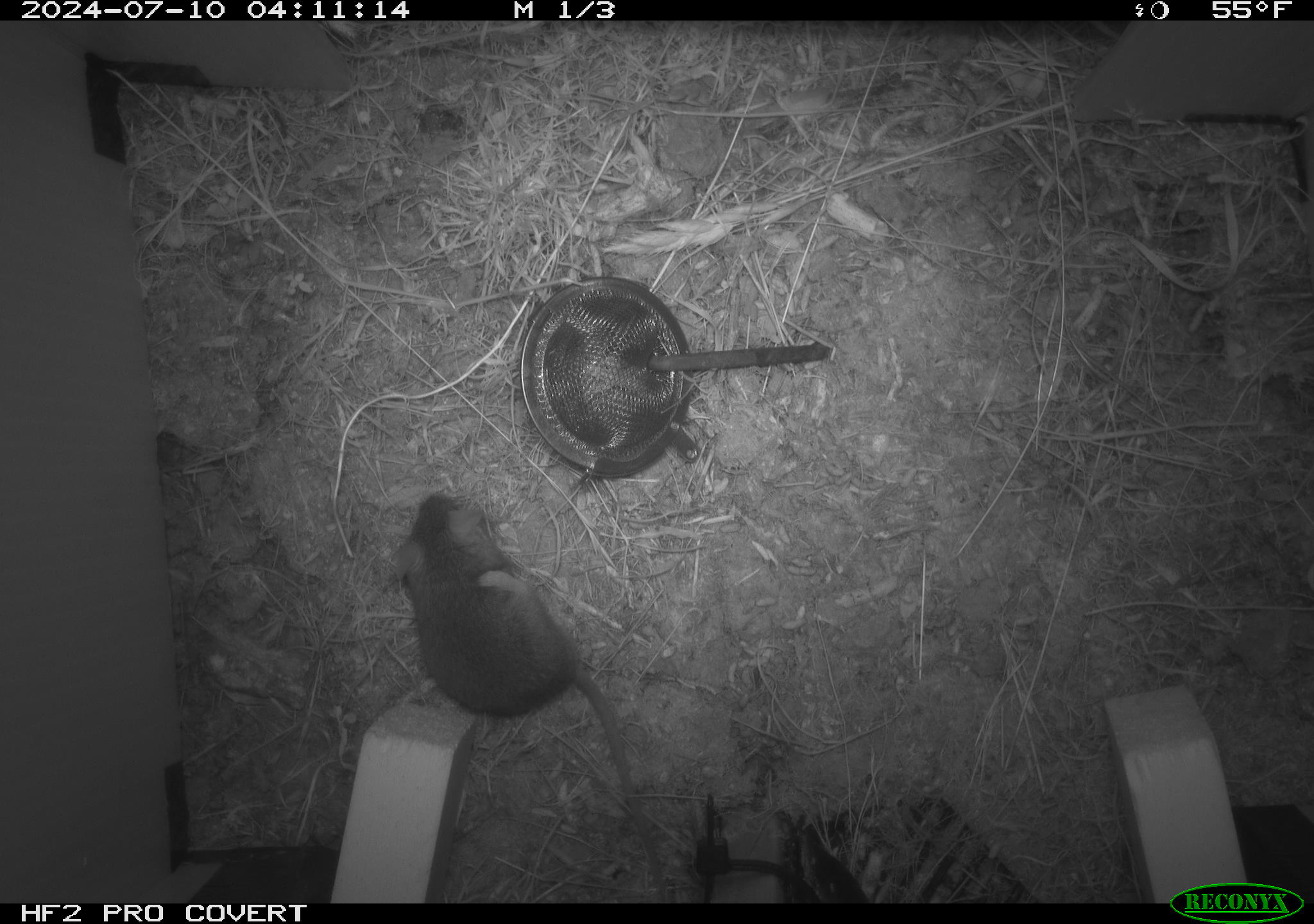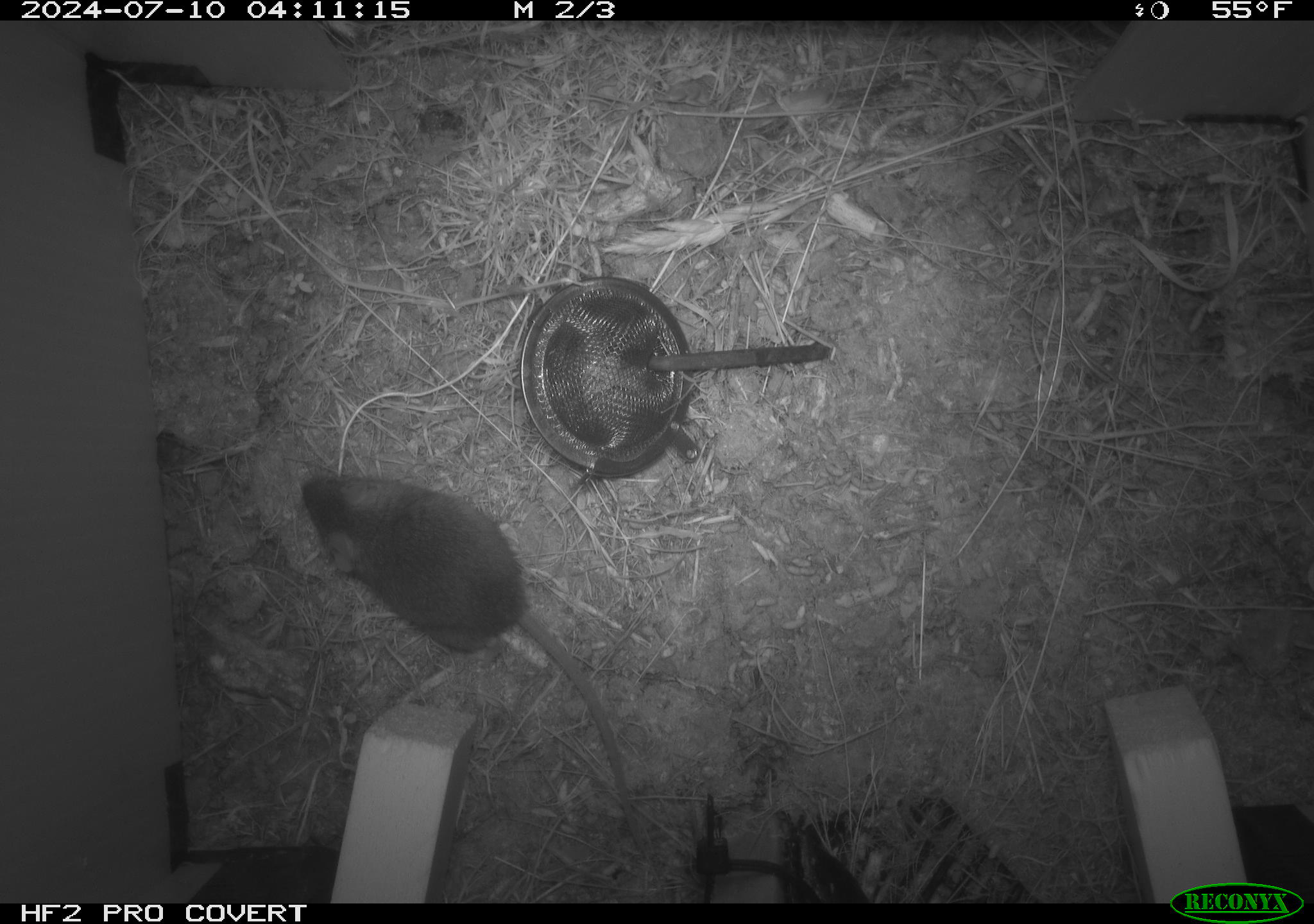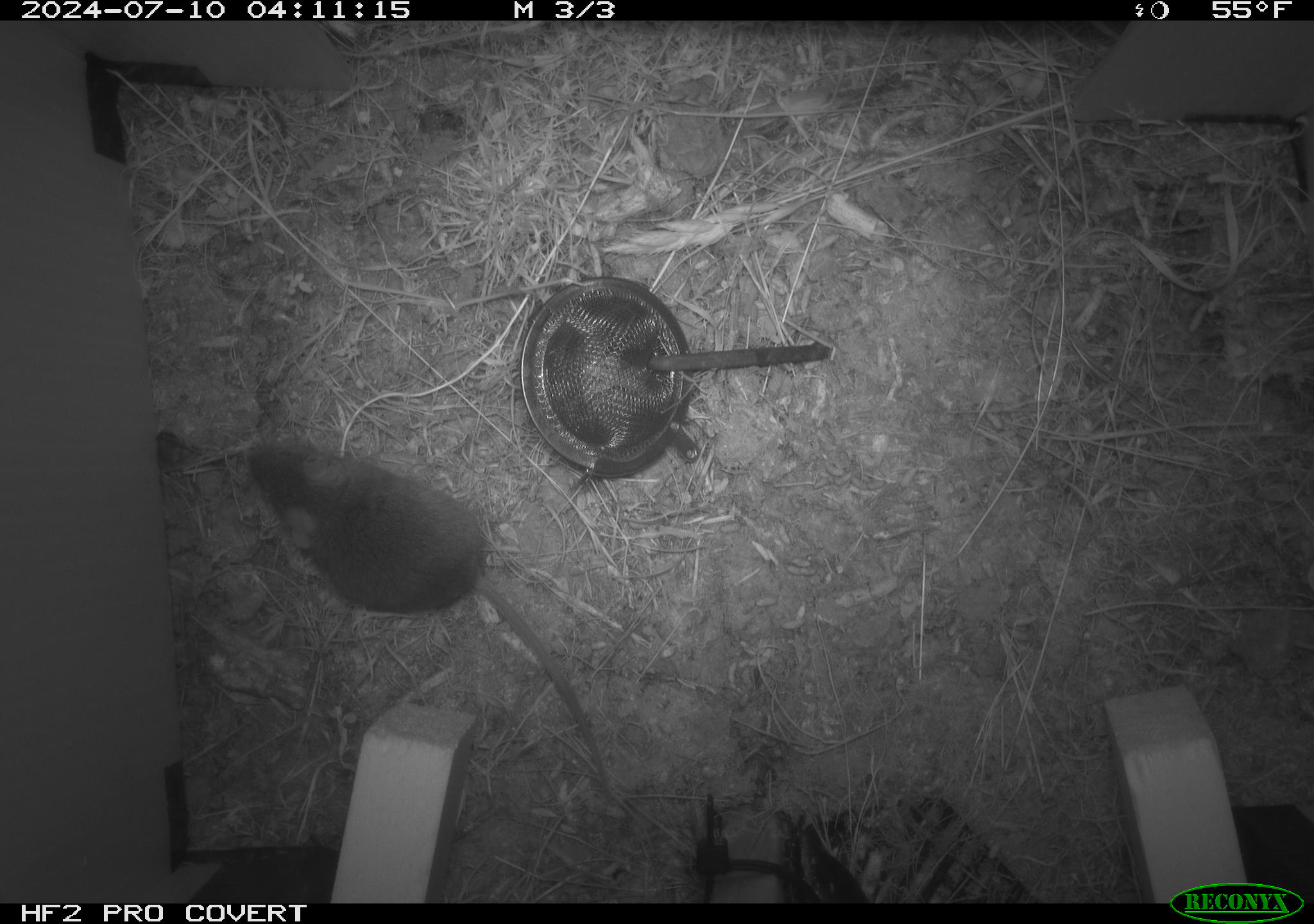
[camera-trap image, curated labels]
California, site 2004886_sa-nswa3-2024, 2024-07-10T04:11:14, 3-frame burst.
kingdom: Animalia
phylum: Chordata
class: Mammalia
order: Rodentia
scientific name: Rodentia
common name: rodent